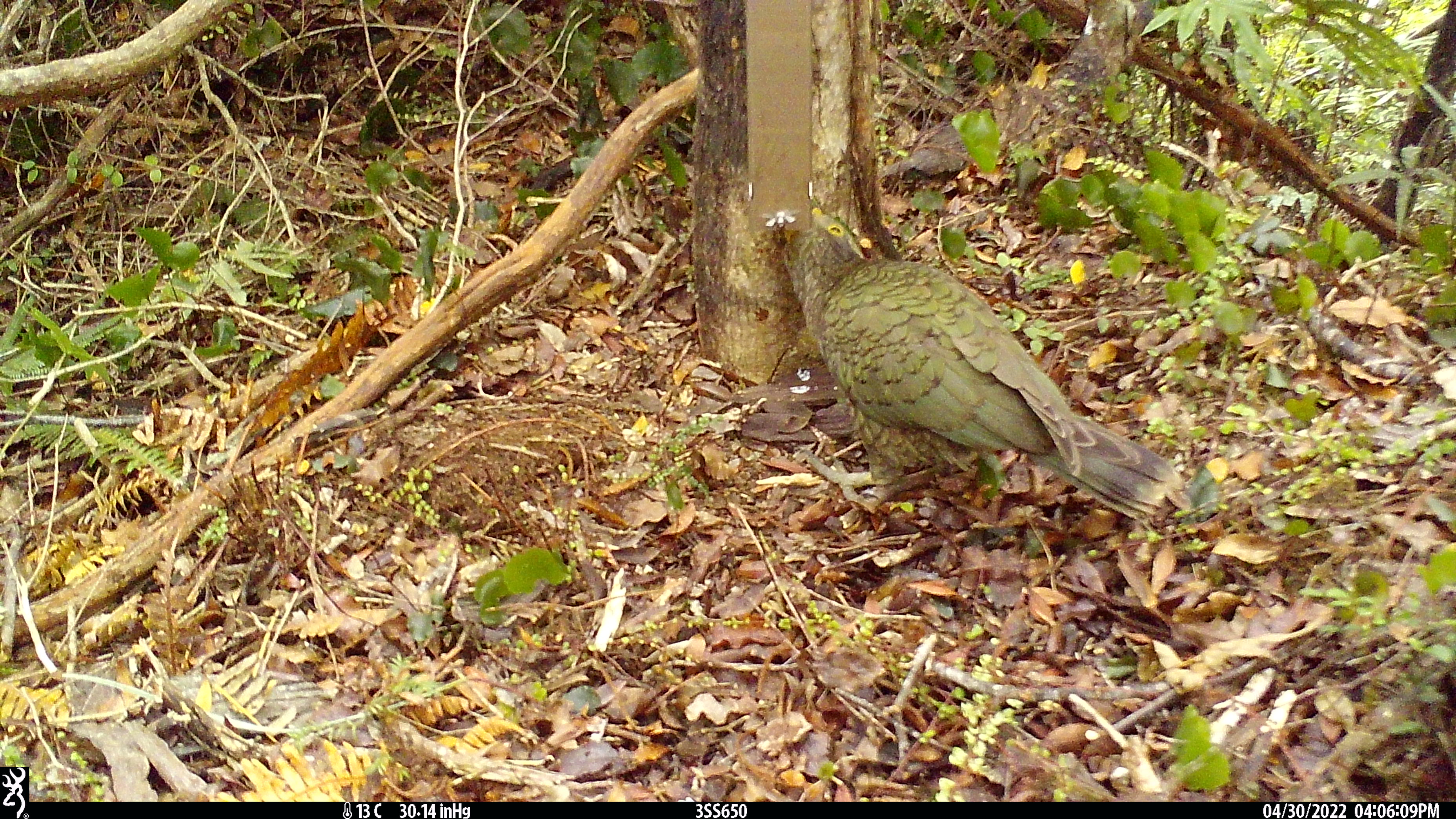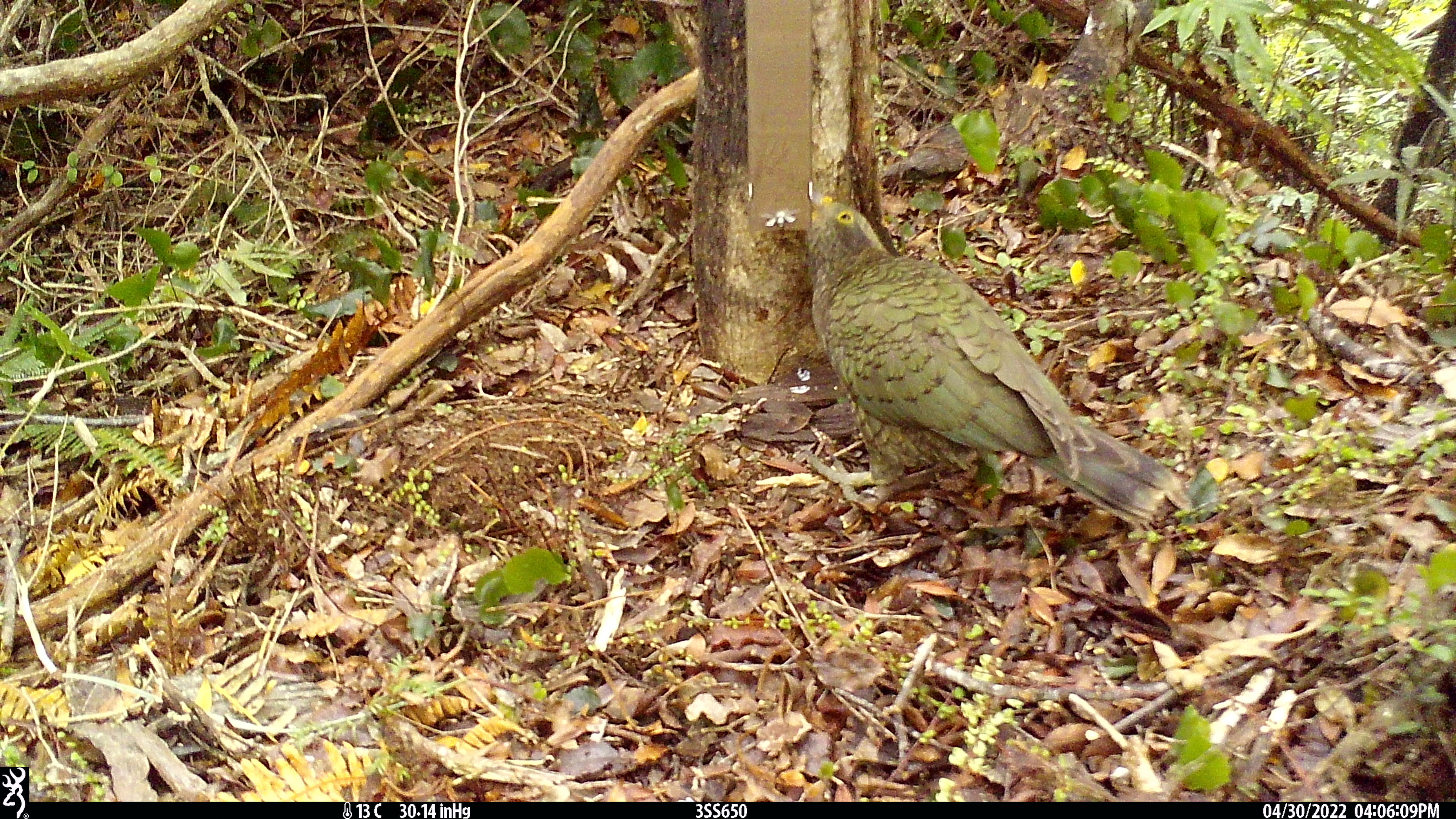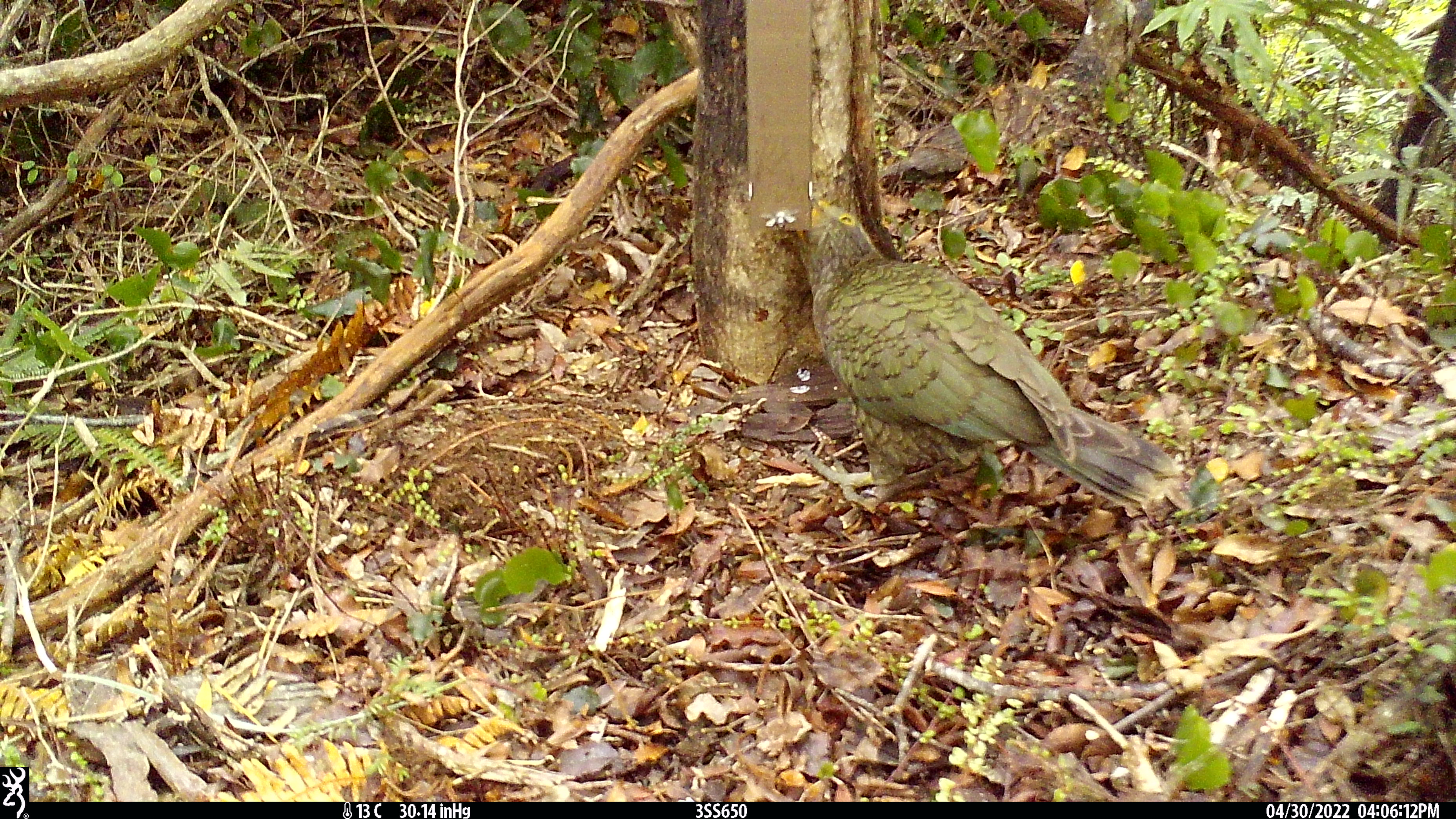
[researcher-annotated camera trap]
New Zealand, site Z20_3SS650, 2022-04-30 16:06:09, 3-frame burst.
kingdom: Animalia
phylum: Chordata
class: Aves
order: Psittaciformes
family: Strigopidae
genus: Nestor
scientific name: Nestor notabilis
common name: kea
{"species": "kea (Nestor notabilis)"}